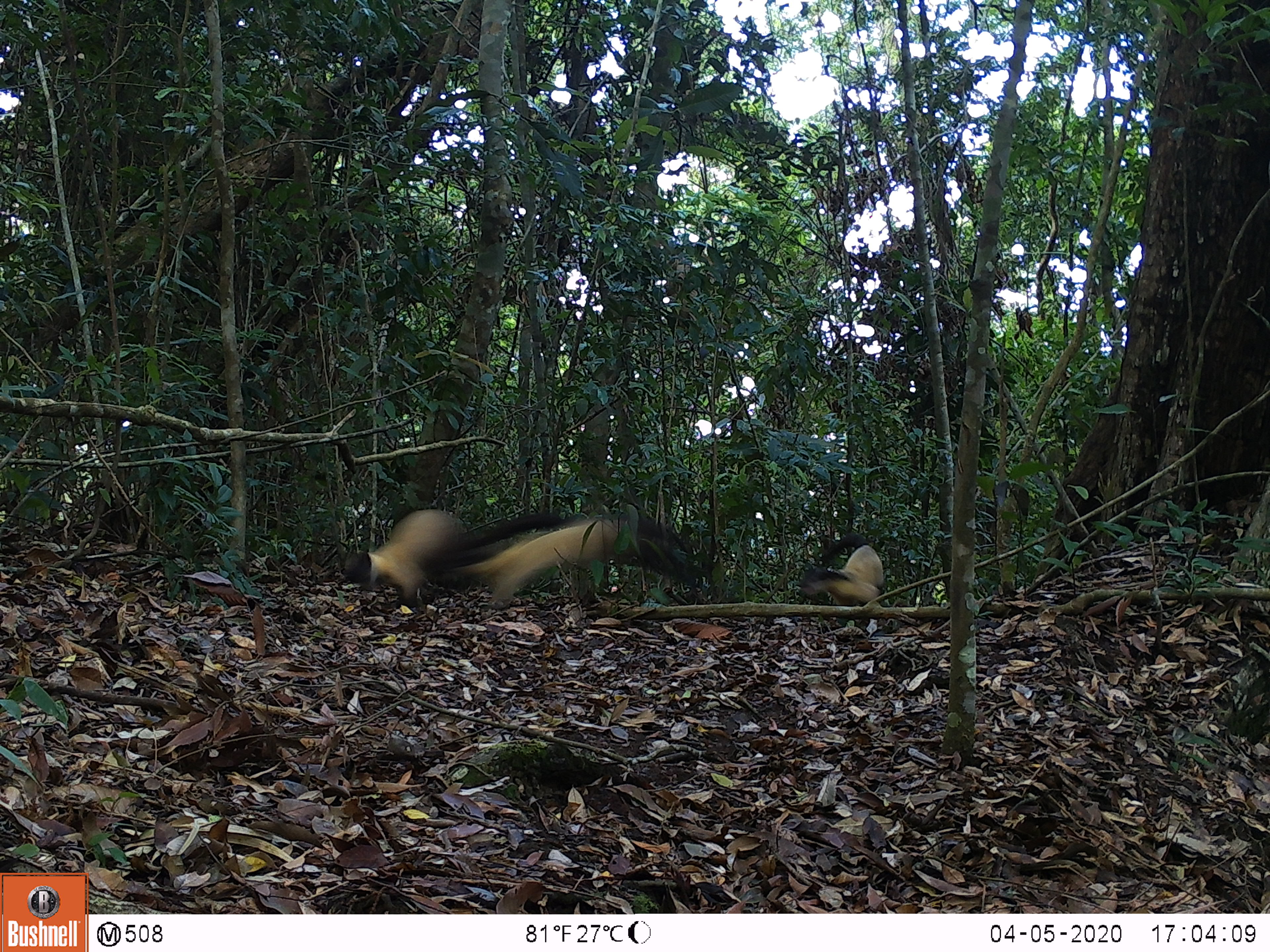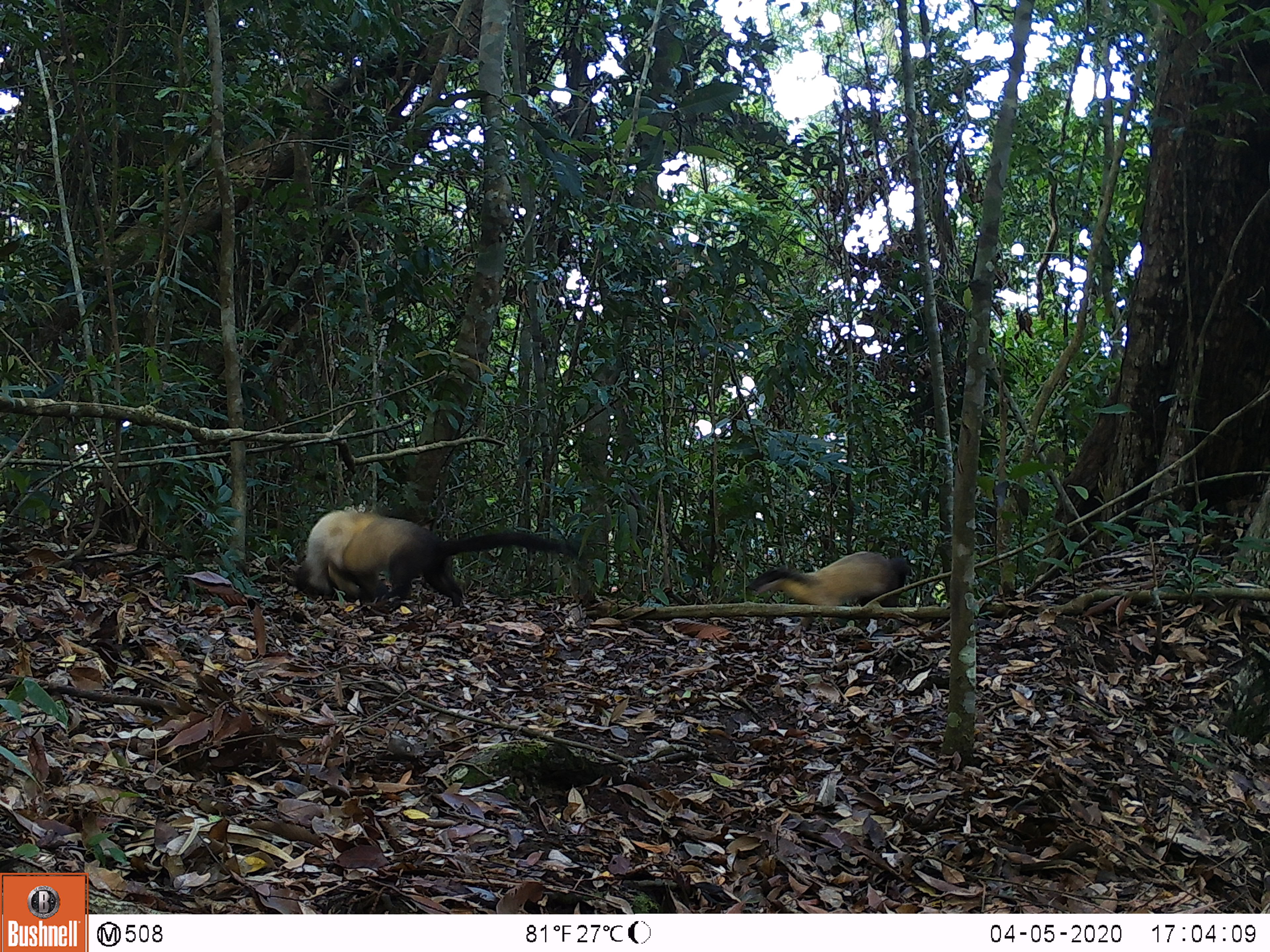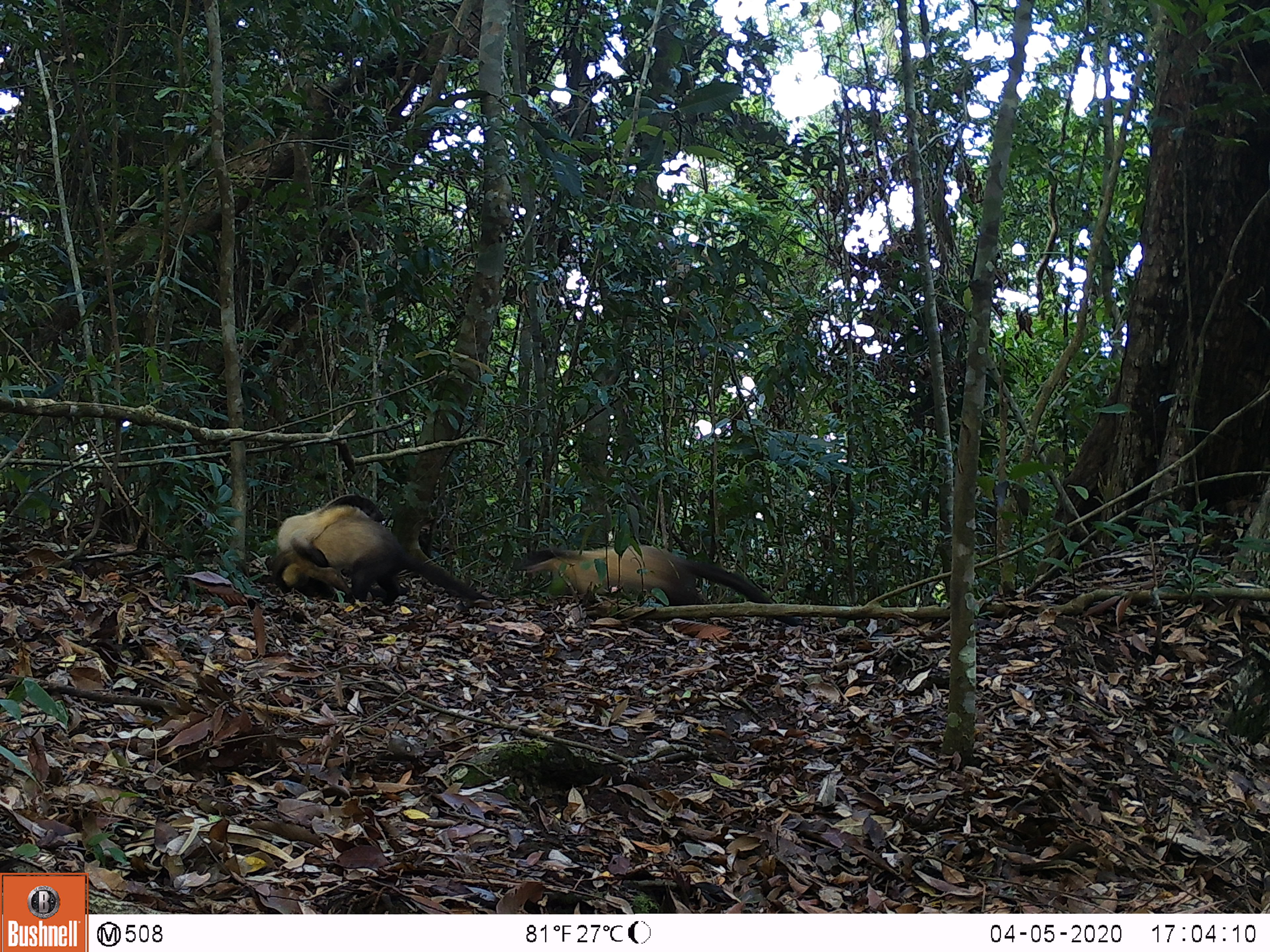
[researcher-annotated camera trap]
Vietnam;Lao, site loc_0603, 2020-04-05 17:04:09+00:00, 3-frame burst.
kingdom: Animalia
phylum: Chordata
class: Mammalia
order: Carnivora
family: Mustelidae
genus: Martes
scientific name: Martes flavigula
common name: yellow-throated marten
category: yellow throated marten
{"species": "yellow throated marten (yellow-throated marten) (Martes flavigula)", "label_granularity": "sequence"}